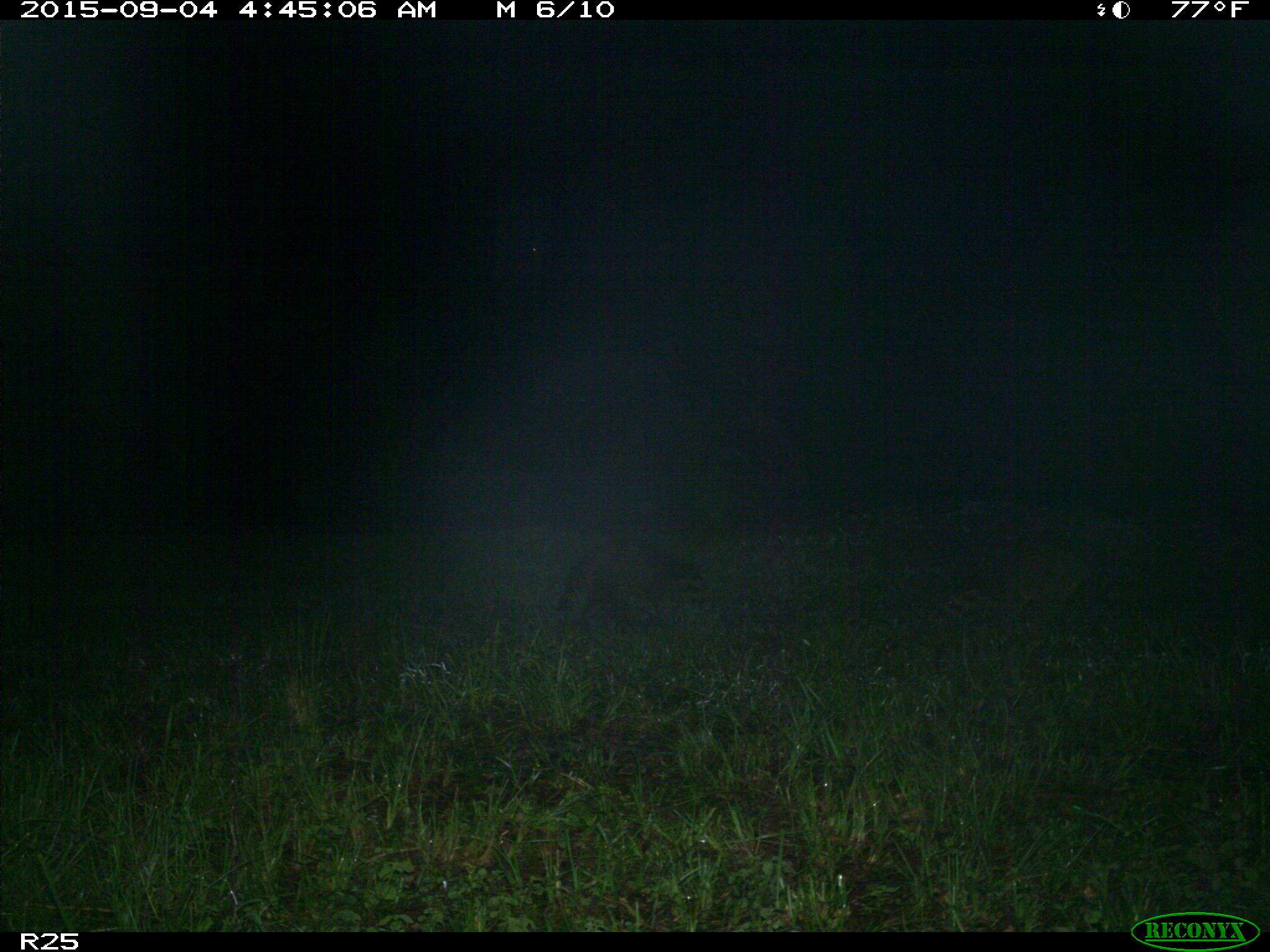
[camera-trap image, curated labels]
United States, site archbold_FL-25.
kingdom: Animalia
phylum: Chordata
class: Mammalia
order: Carnivora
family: Procyonidae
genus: Procyon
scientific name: Procyon lotor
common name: common raccoon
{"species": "Procyon lotor (common raccoon)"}